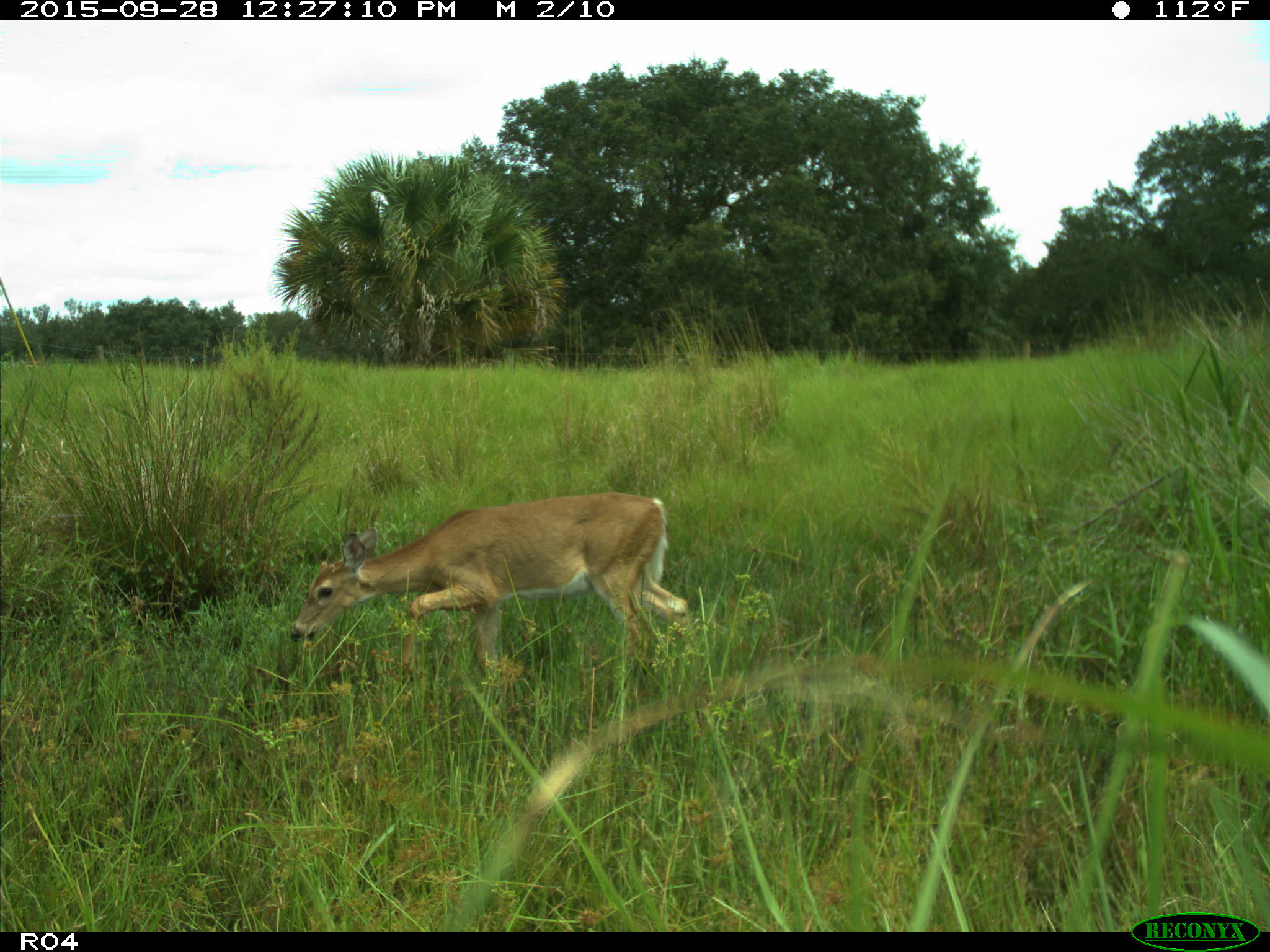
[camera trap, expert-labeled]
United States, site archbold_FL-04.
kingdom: Animalia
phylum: Chordata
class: Mammalia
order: Artiodactyla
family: Cervidae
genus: Odocoileus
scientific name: Odocoileus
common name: deer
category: unidentified deer